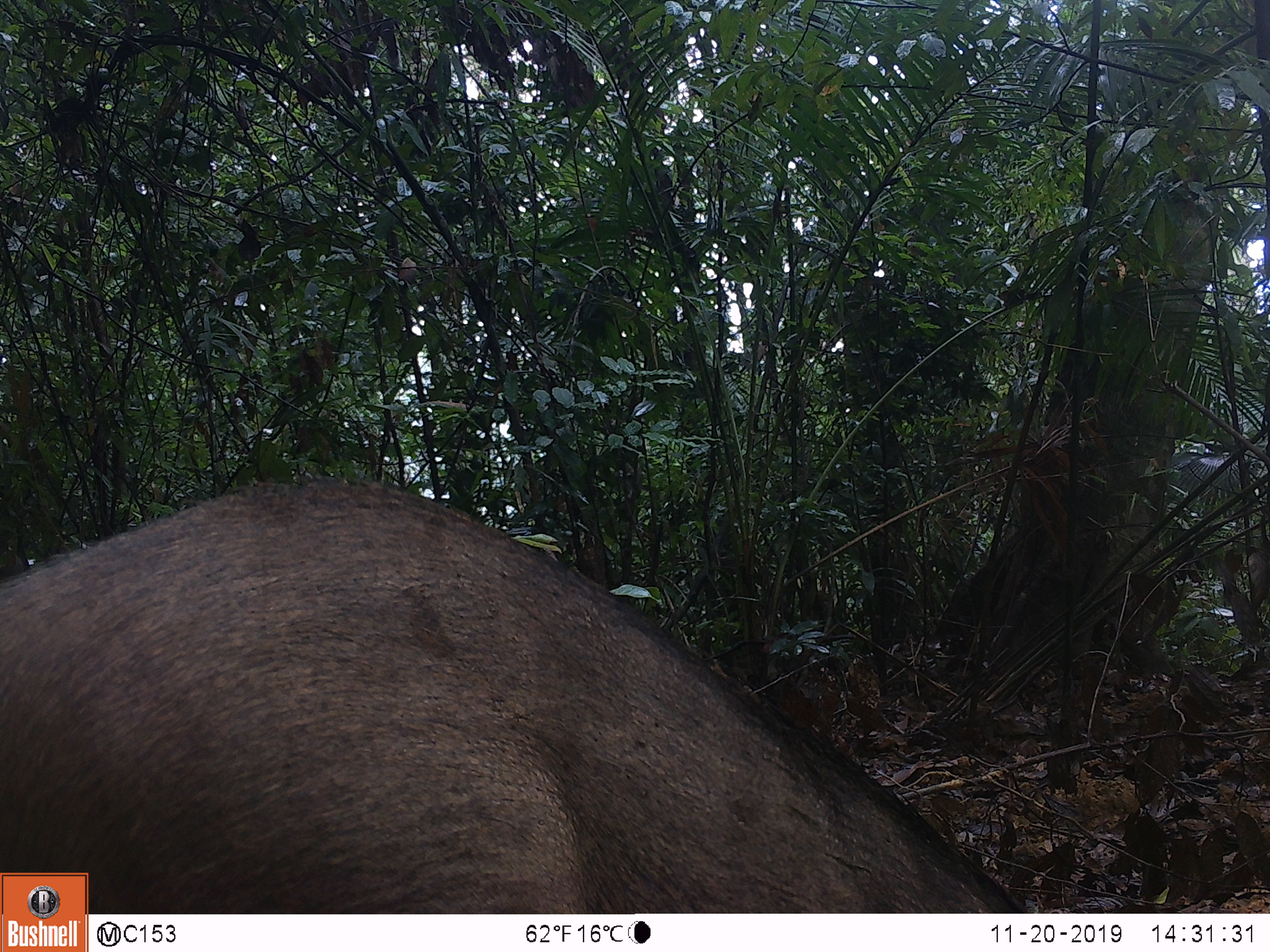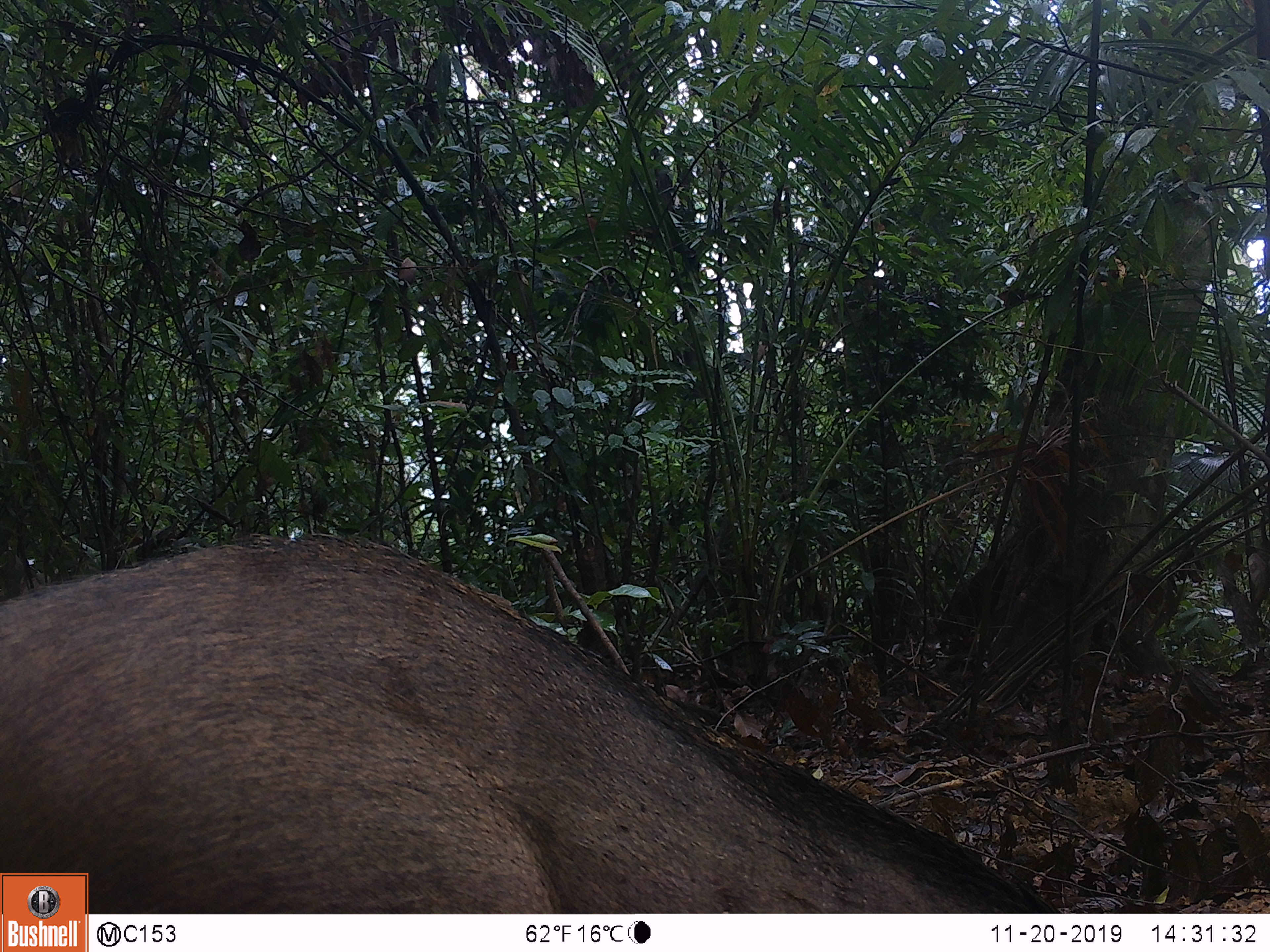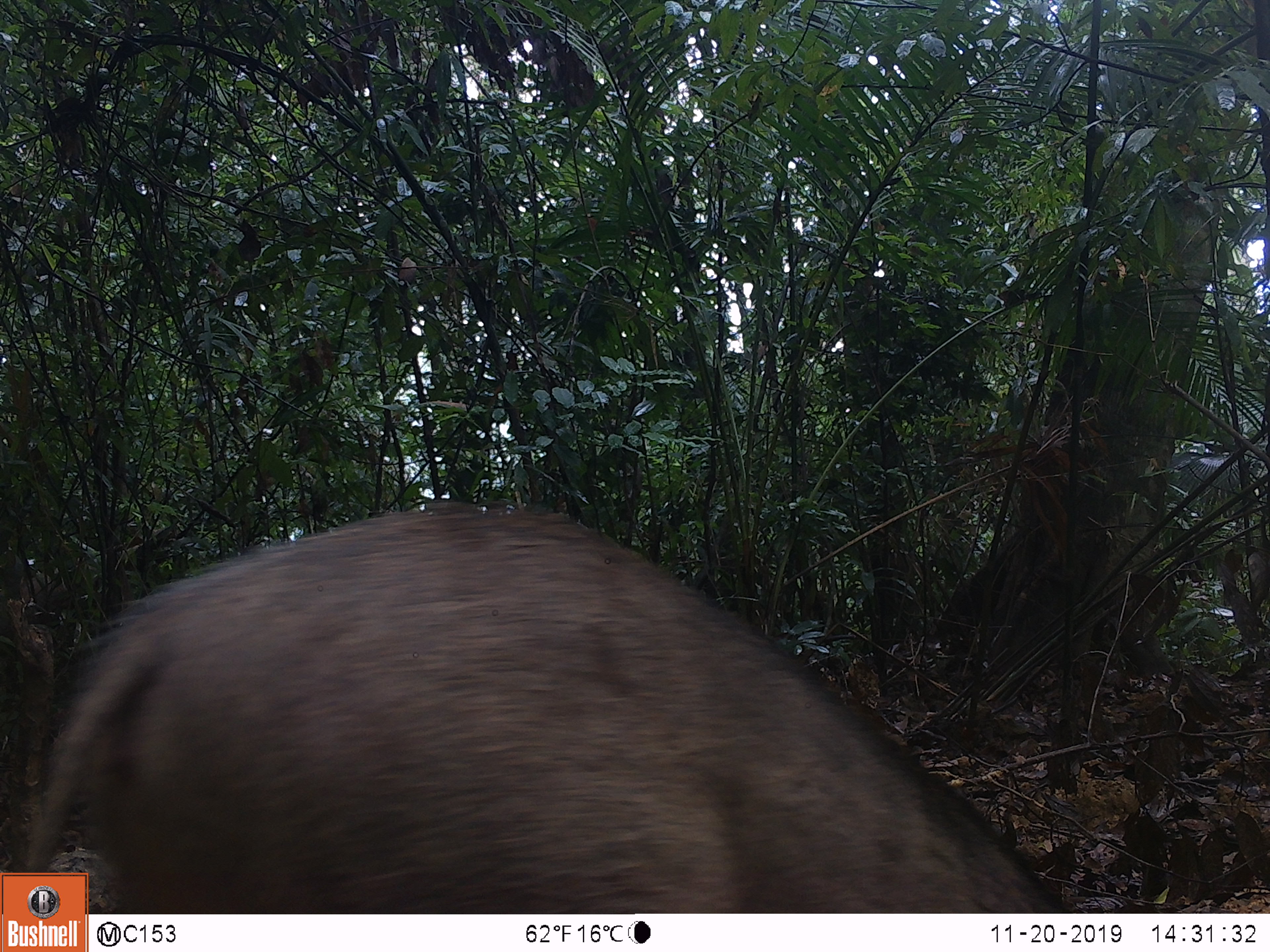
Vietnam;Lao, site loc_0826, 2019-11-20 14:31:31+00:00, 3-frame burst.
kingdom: Animalia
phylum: Chordata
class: Mammalia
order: Artiodactyla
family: Suidae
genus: Sus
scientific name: Sus scrofa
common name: eurasian wild pig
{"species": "eurasian wild pig (Sus scrofa)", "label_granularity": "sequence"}